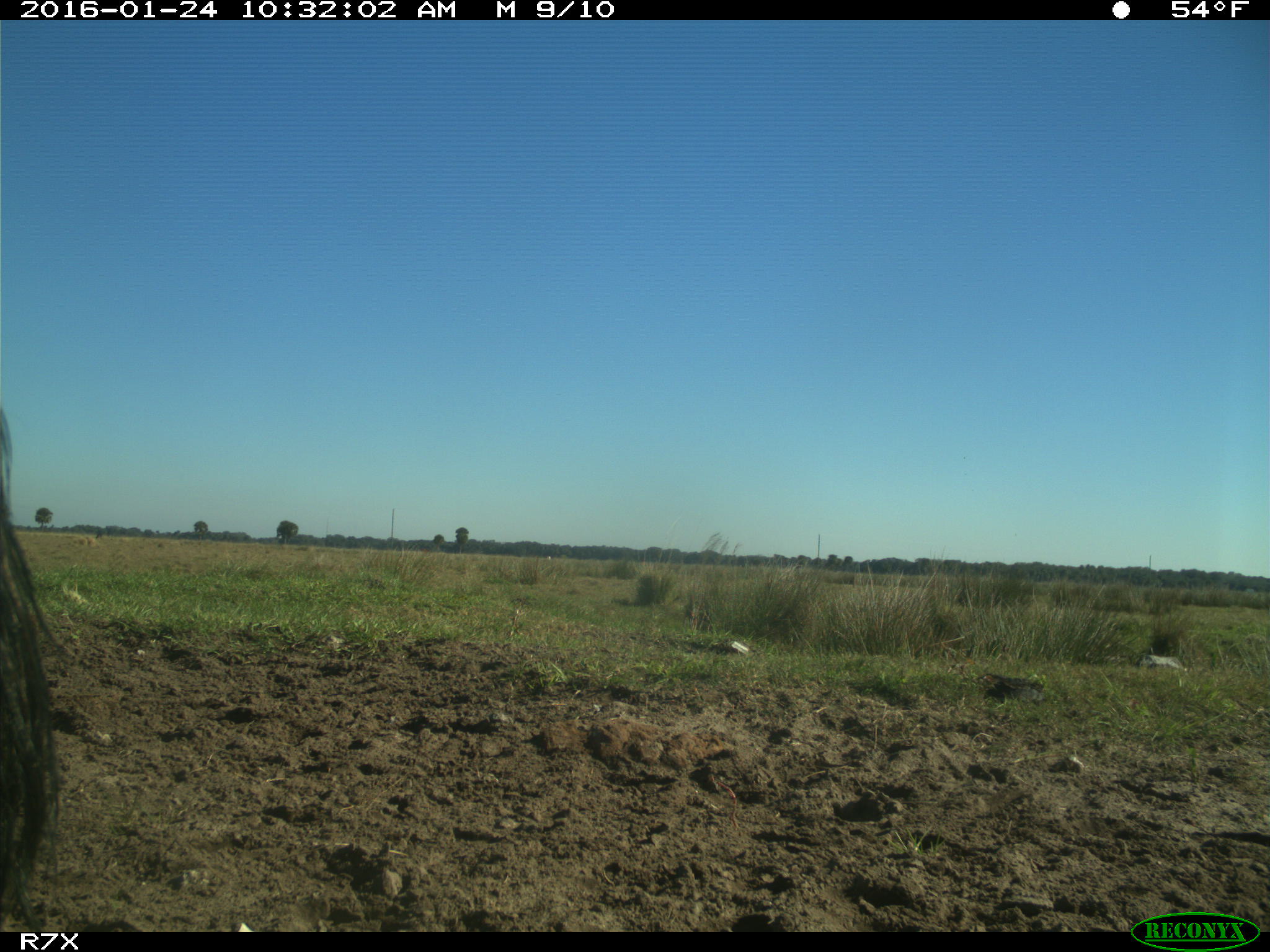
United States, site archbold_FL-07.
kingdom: Animalia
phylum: Chordata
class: Mammalia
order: Artiodactyla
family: Bovidae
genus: Bos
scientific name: Bos taurus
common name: domestic cow